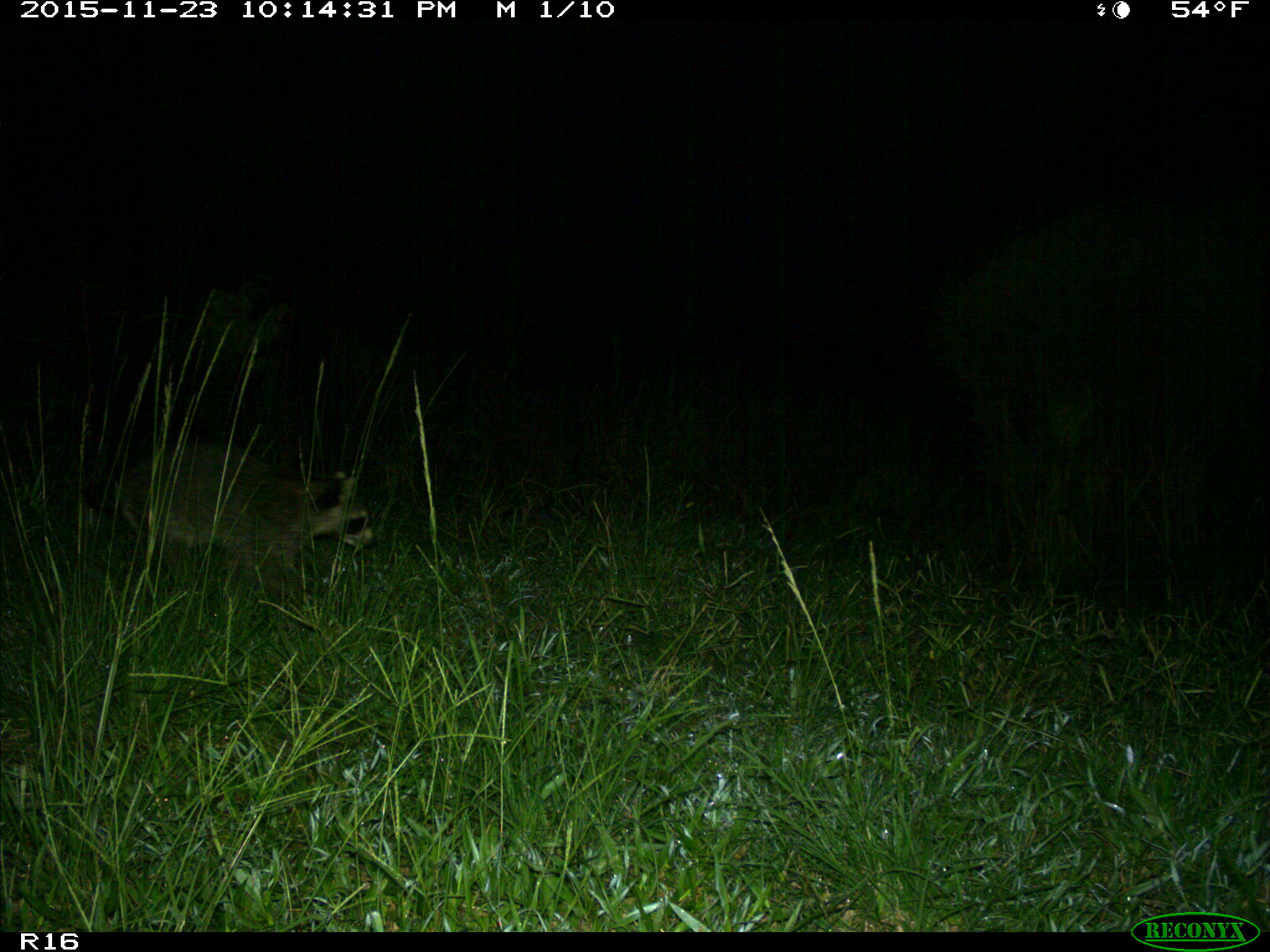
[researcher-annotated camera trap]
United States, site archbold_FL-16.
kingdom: Animalia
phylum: Chordata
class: Mammalia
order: Carnivora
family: Procyonidae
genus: Procyon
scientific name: Procyon lotor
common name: common raccoon